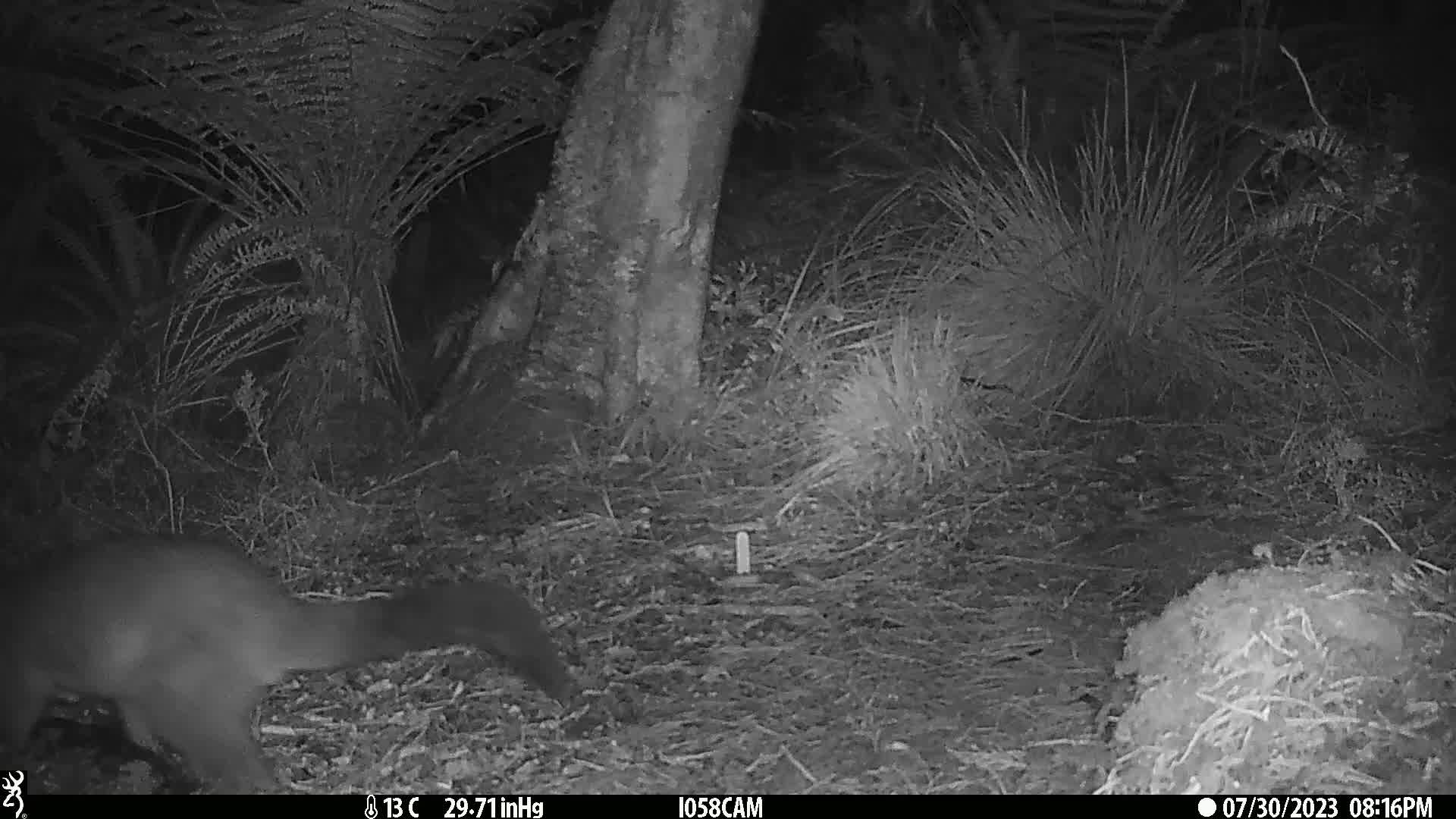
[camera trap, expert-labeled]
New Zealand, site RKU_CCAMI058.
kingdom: Animalia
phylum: Chordata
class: Mammalia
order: Diprotodontia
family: Phalangeridae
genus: Trichosurus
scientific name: Trichosurus vulpecula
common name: common brushtail possum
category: possum